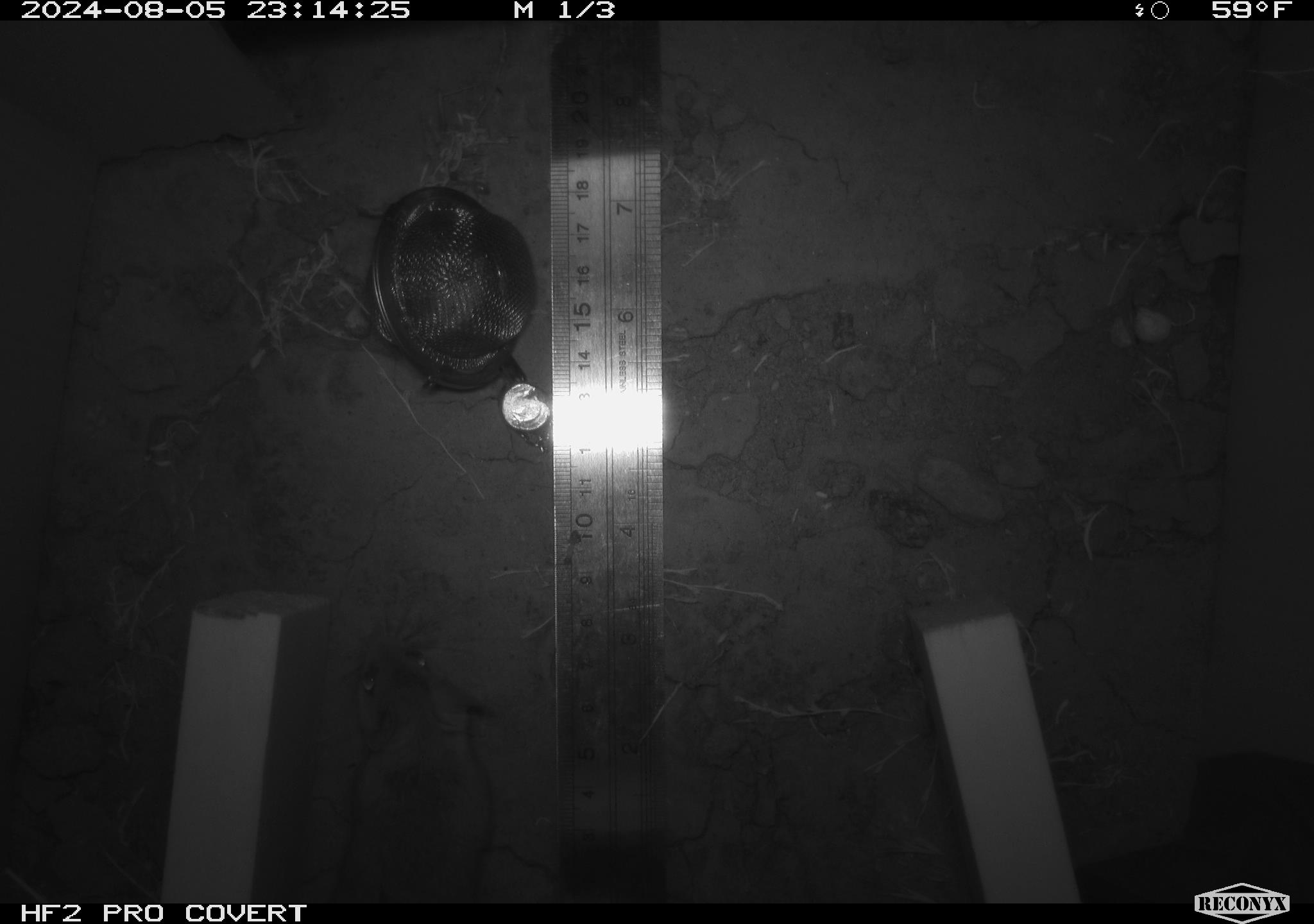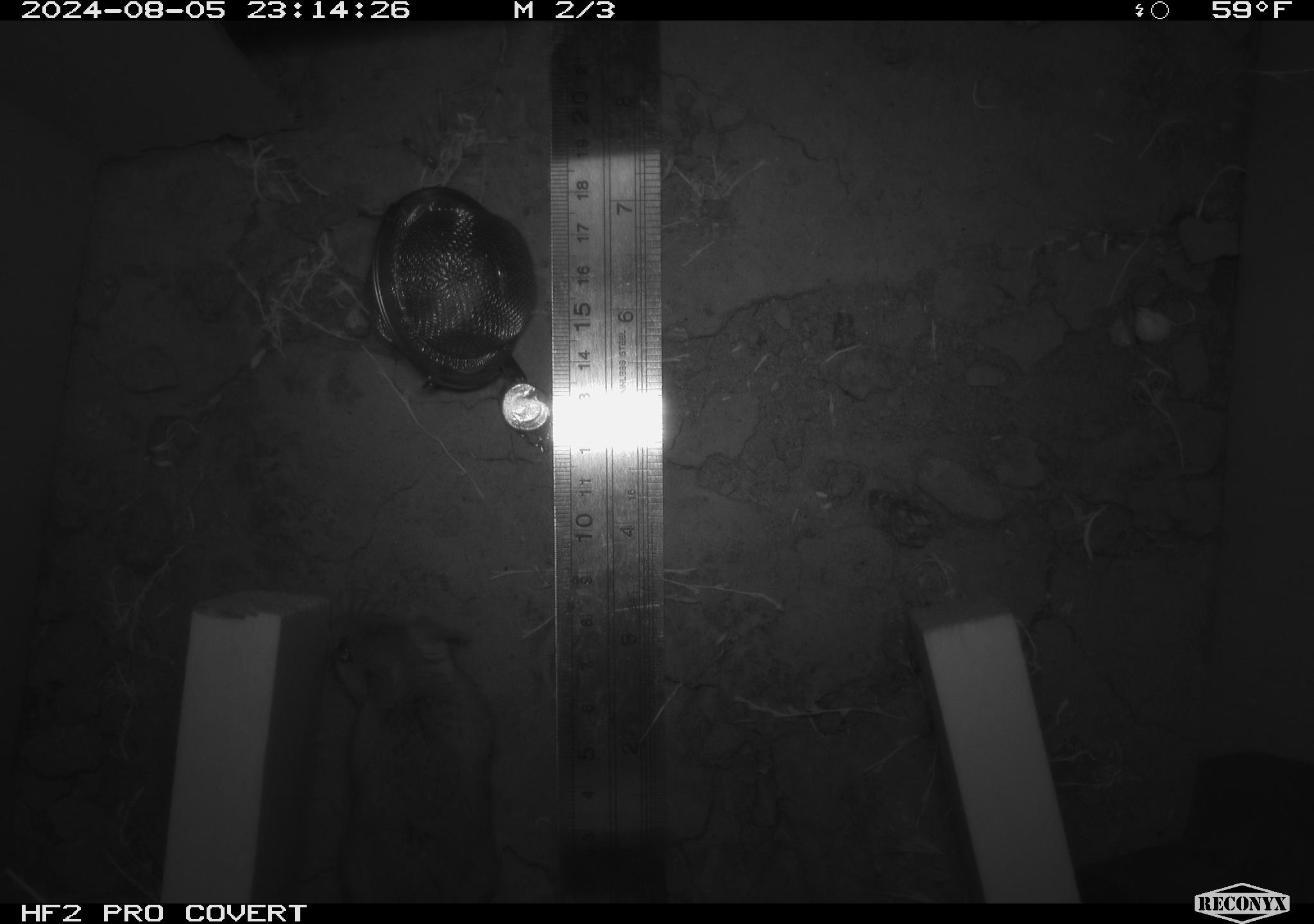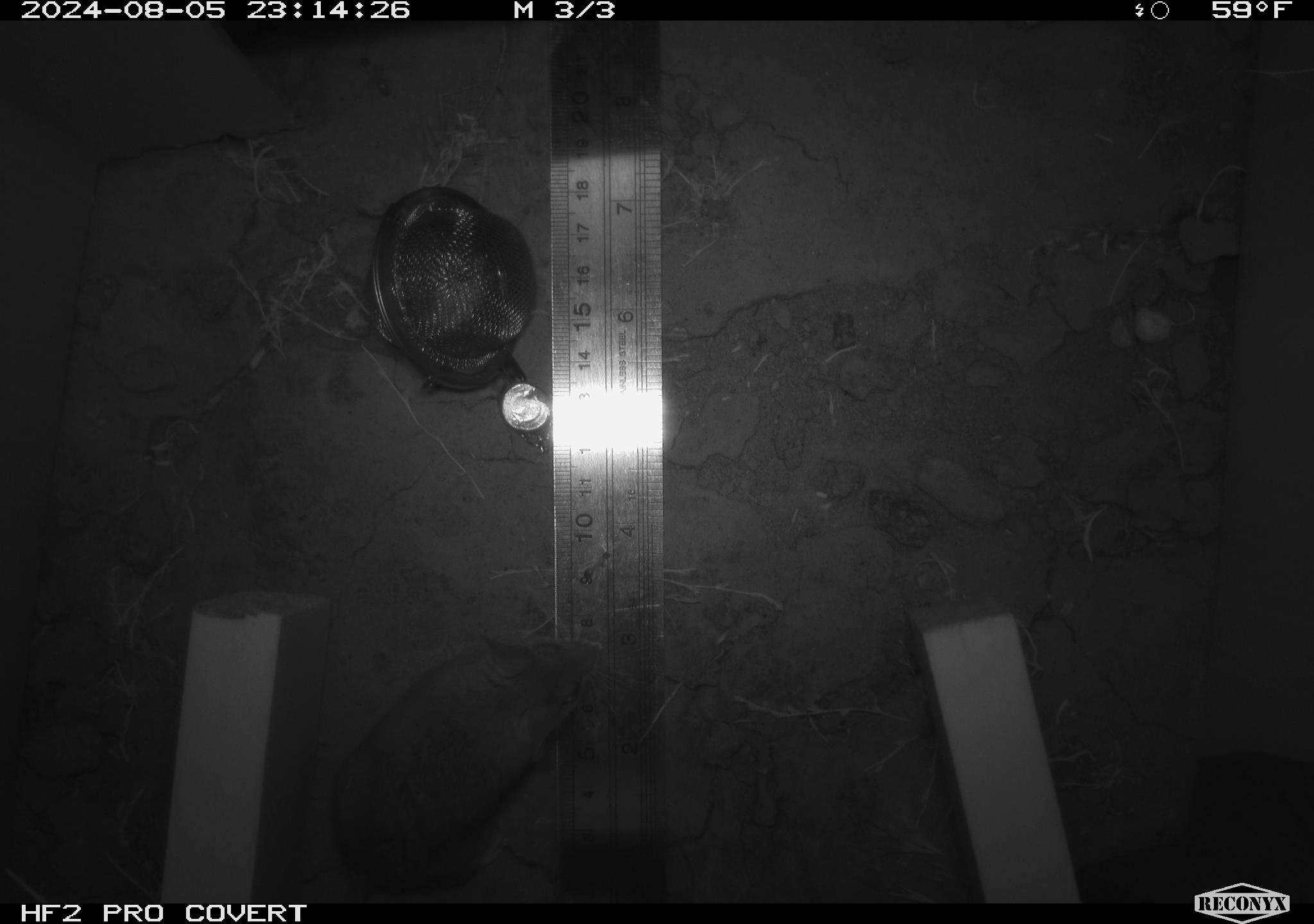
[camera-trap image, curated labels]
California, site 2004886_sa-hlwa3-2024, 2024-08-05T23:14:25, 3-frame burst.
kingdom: Animalia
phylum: Chordata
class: Mammalia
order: Rodentia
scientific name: Rodentia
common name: mouse species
Mouse species (Rodentia).